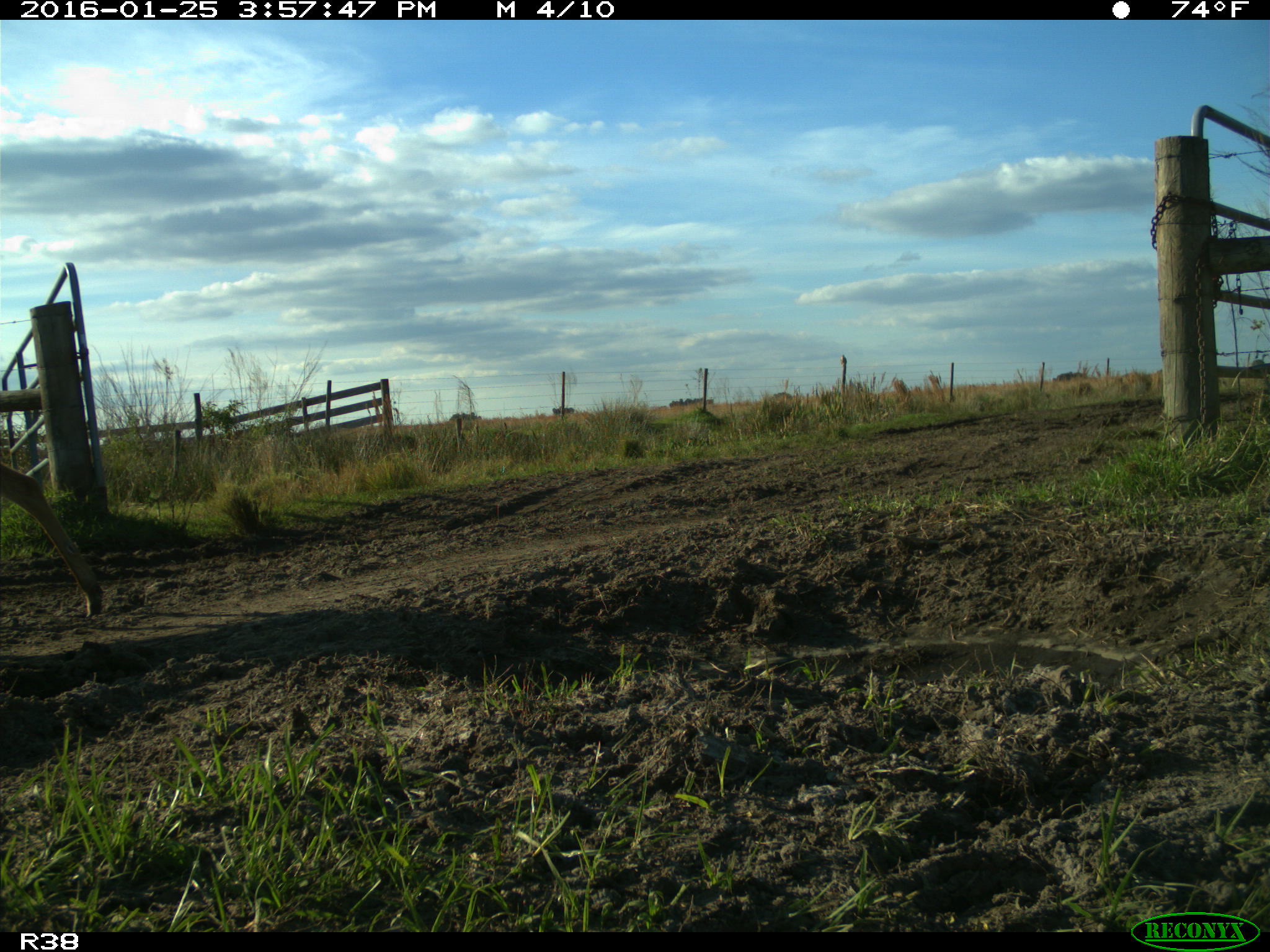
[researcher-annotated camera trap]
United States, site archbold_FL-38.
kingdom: Animalia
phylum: Chordata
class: Mammalia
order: Artiodactyla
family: Cervidae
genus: Odocoileus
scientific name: Odocoileus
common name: deer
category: unidentified deer